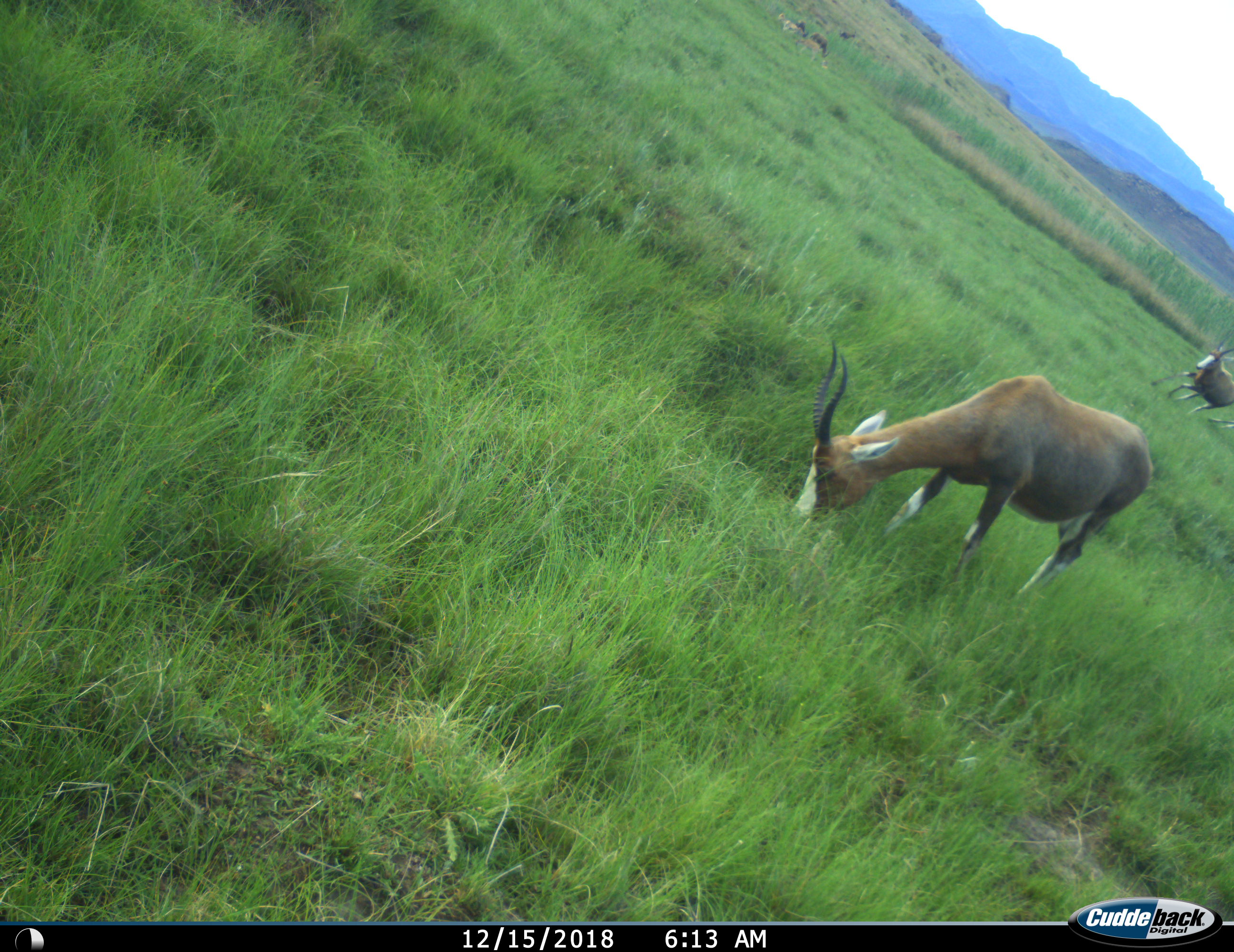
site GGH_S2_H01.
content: unidentified animal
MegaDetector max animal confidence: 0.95